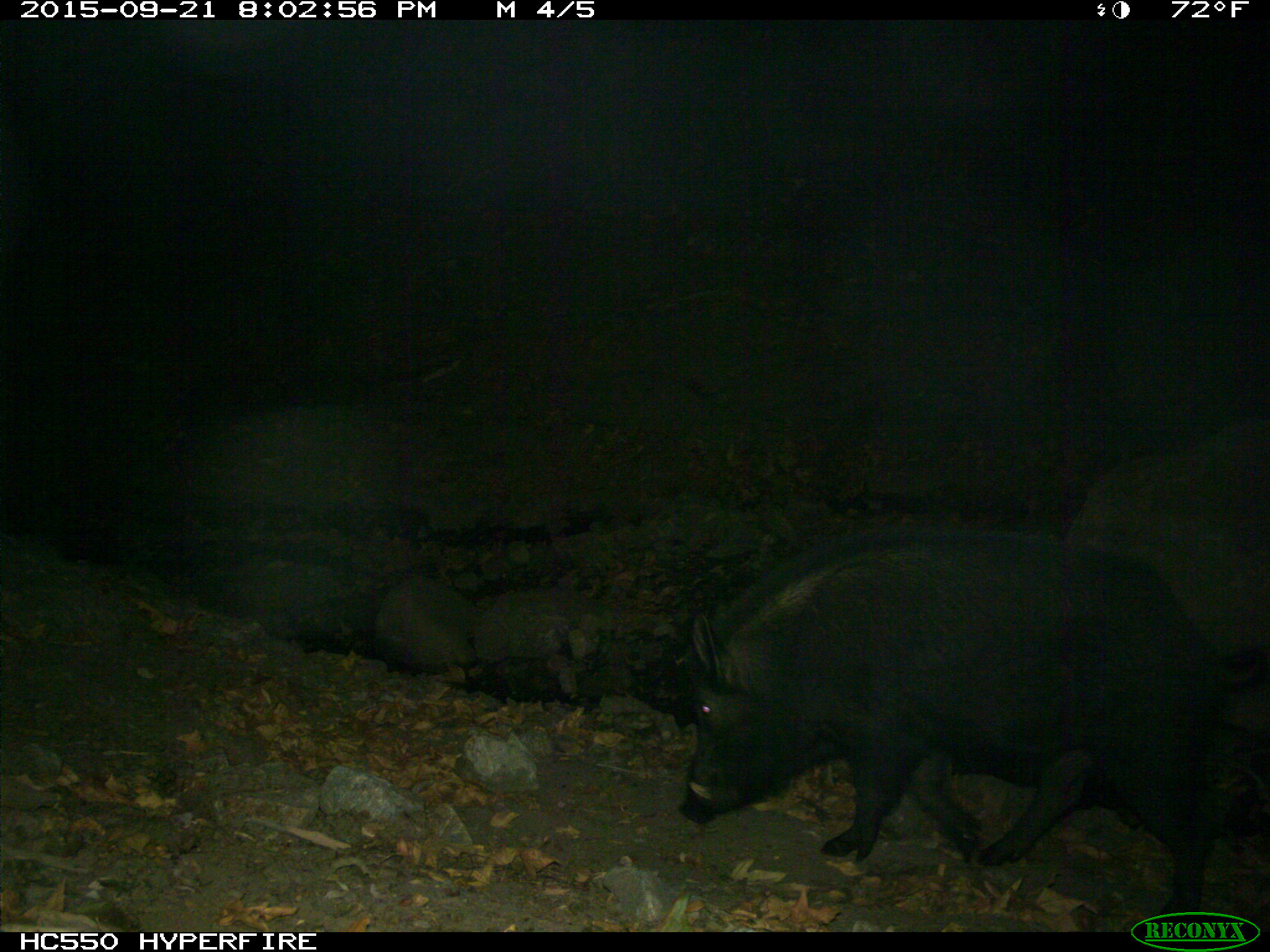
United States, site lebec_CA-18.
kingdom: Animalia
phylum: Chordata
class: Mammalia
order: Artiodactyla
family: Suidae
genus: Sus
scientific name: Sus scrofa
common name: wild boar